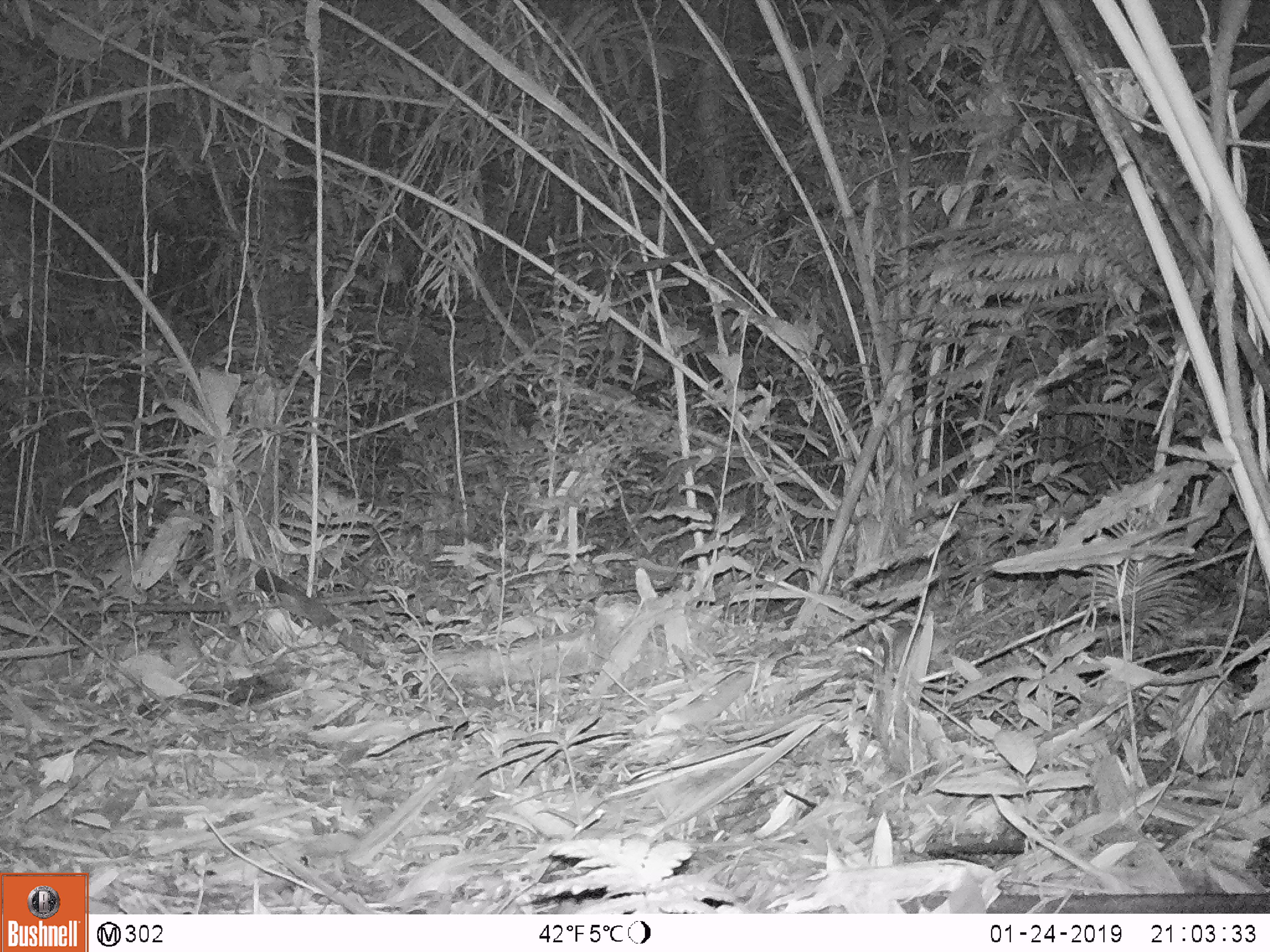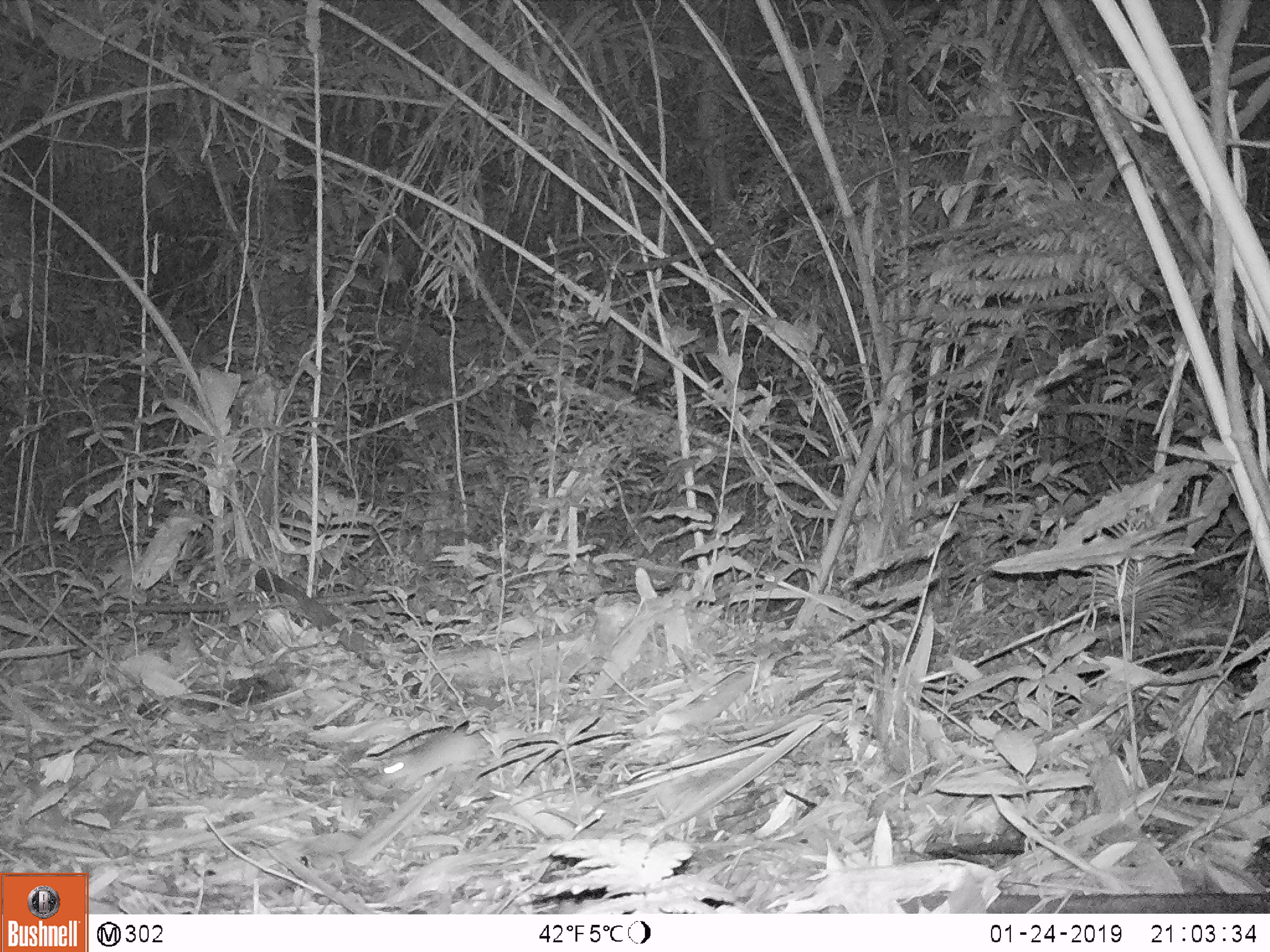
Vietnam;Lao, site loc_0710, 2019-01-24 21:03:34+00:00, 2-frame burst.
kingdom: Animalia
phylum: Chordata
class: Mammalia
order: Rodentia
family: Muridae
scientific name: Muridae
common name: old-world mice and rats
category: unidentified murid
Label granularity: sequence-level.